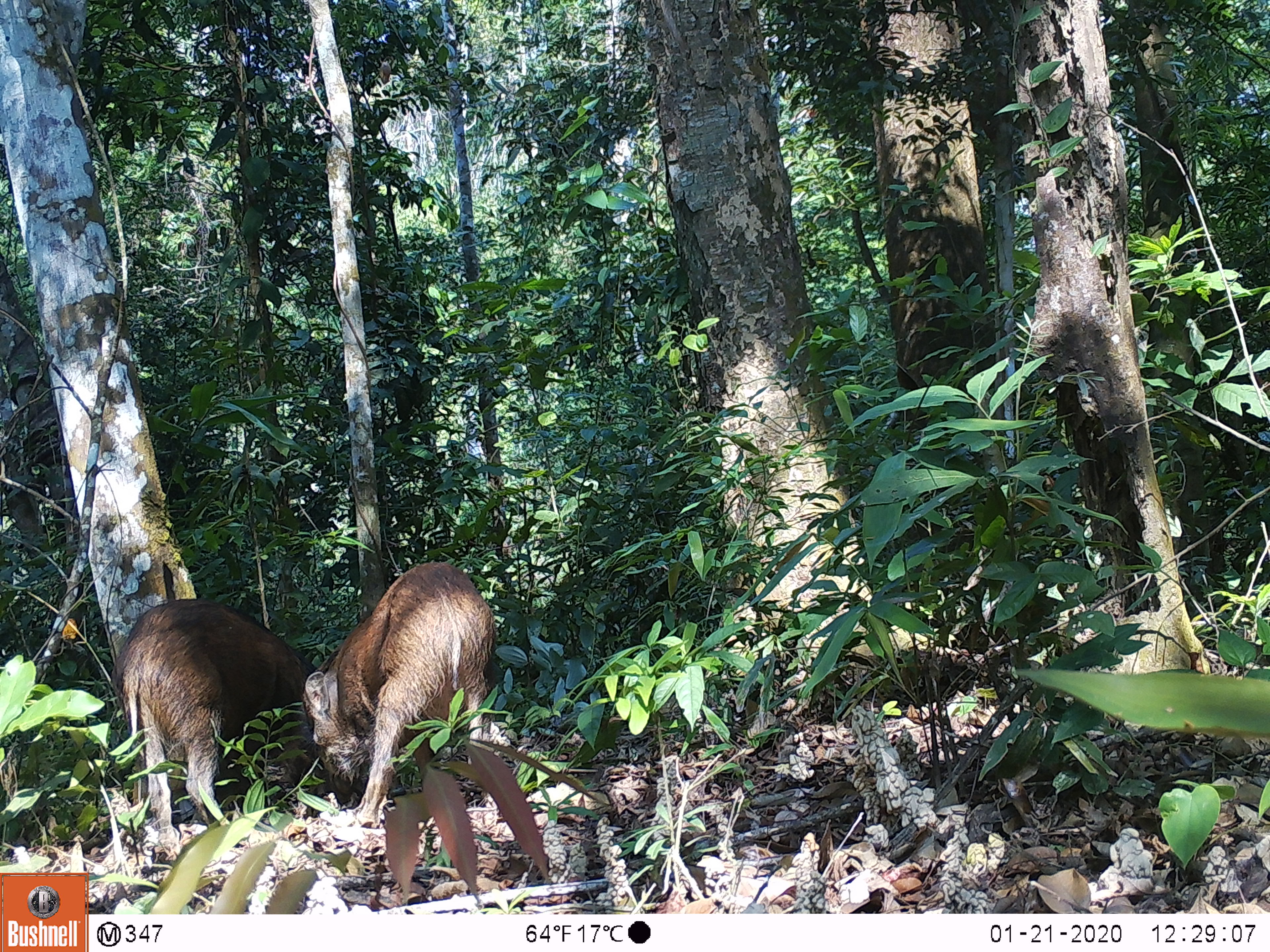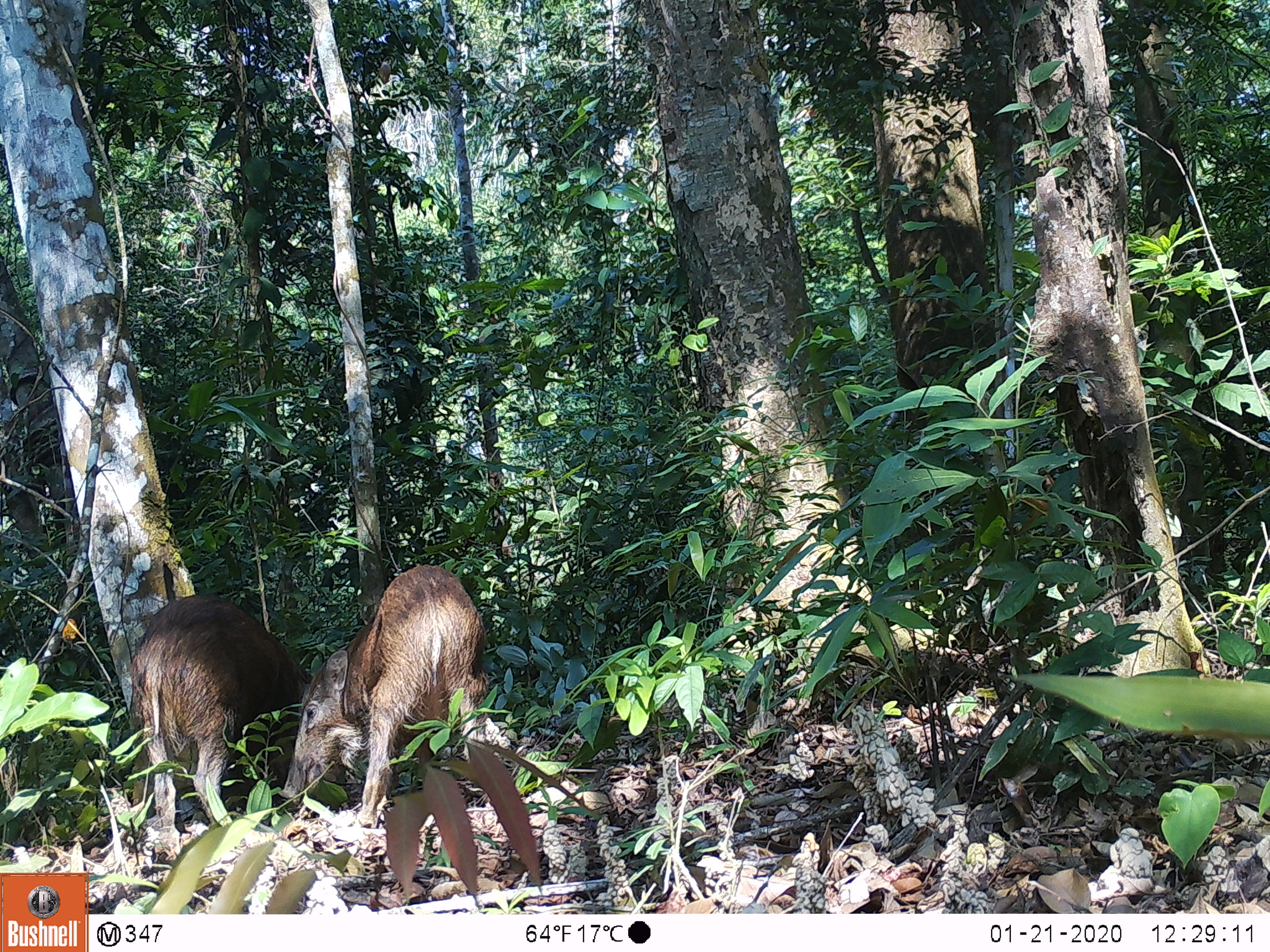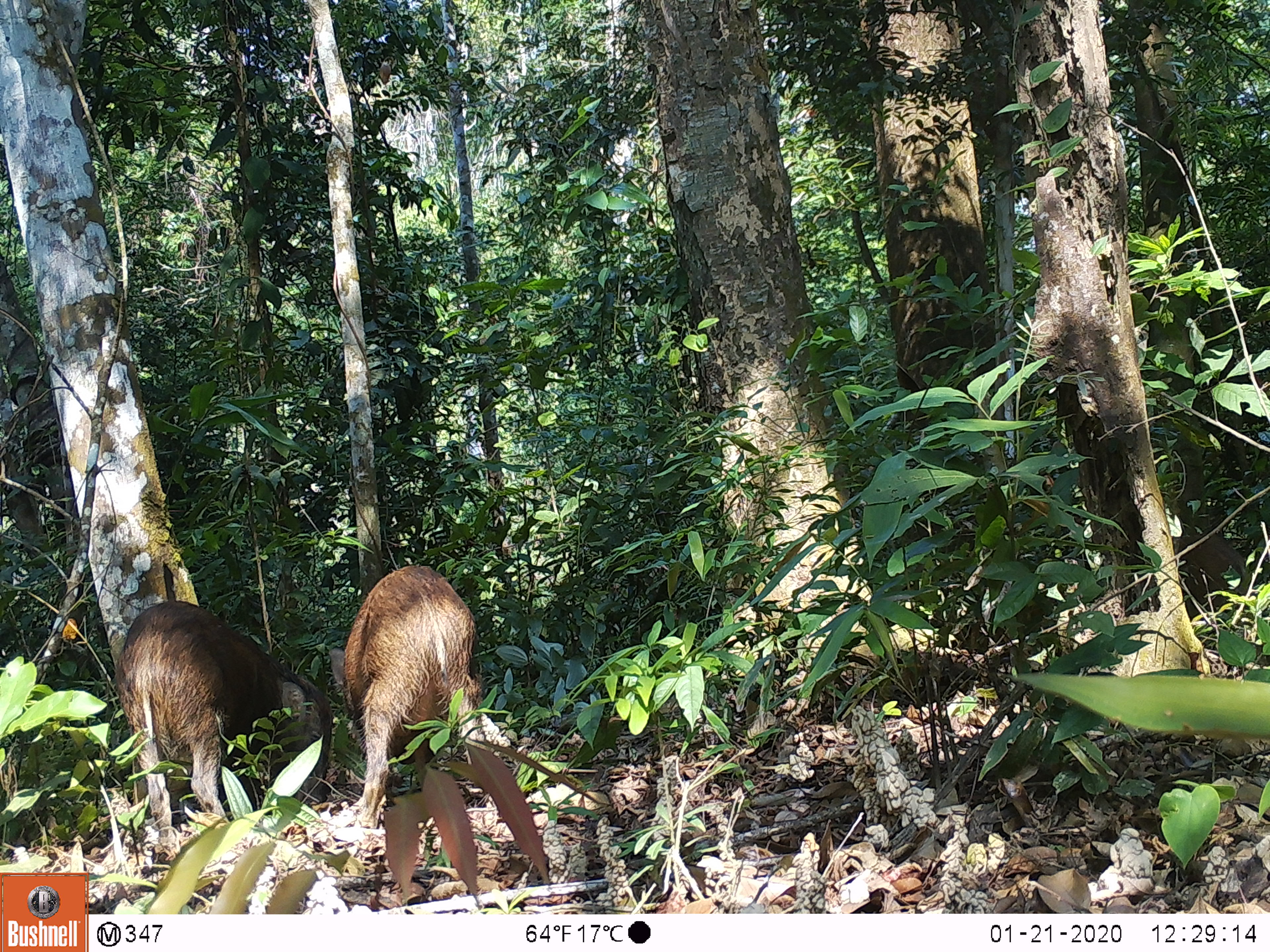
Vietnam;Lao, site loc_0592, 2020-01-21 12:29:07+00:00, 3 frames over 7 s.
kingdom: Animalia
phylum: Chordata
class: Mammalia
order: Artiodactyla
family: Suidae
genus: Sus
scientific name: Sus scrofa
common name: eurasian wild pig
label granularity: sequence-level